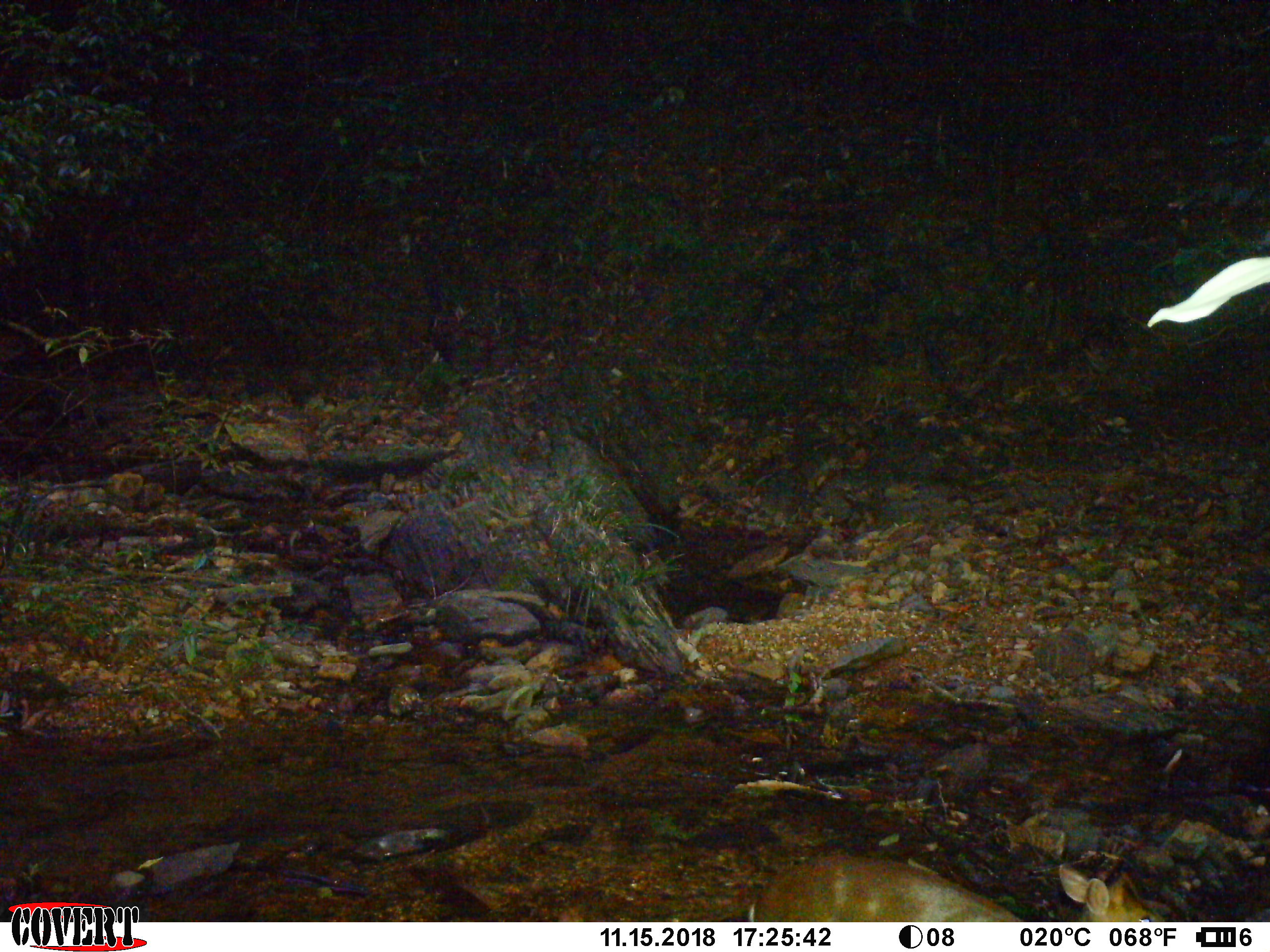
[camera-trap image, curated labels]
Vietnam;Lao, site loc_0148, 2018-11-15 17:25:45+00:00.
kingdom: Animalia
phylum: Chordata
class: Mammalia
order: Artiodactyla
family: Cervidae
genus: Muntiacus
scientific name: Muntiacus rooseveltorum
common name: roosevelt's muntjac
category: roosevelts muntjac group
Roosevelts muntjac group (roosevelt's muntjac) (Muntiacus rooseveltorum). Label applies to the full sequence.